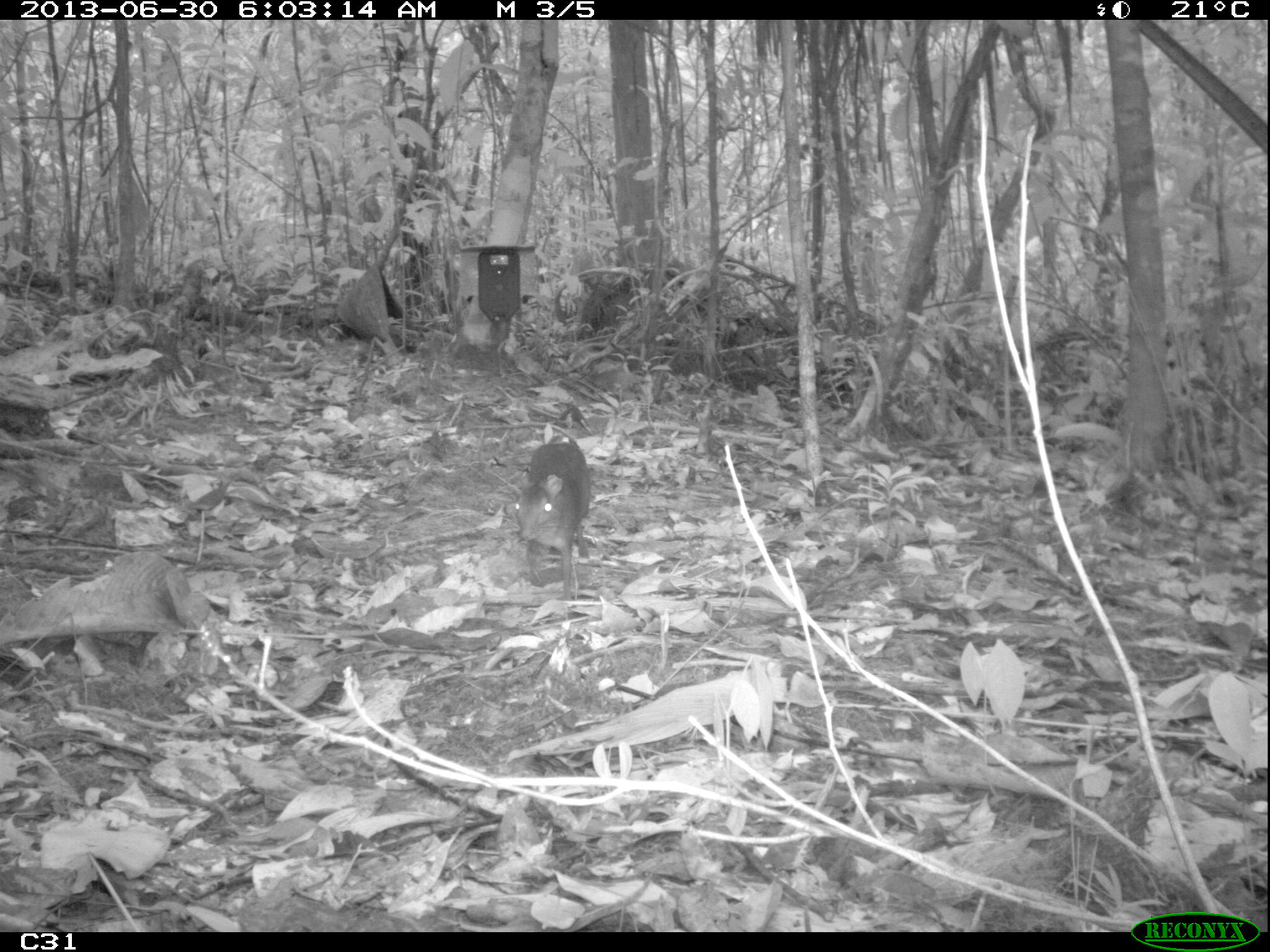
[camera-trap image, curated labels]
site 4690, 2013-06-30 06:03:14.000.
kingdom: Animalia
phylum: Chordata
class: Mammalia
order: Rodentia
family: Dasyproctidae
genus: Myoprocta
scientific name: Myoprocta pratti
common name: green acouchi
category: myoprocta pratii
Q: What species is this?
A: Myoprocta pratii (green acouchi) (Myoprocta pratti).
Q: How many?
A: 1.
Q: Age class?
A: Adult.